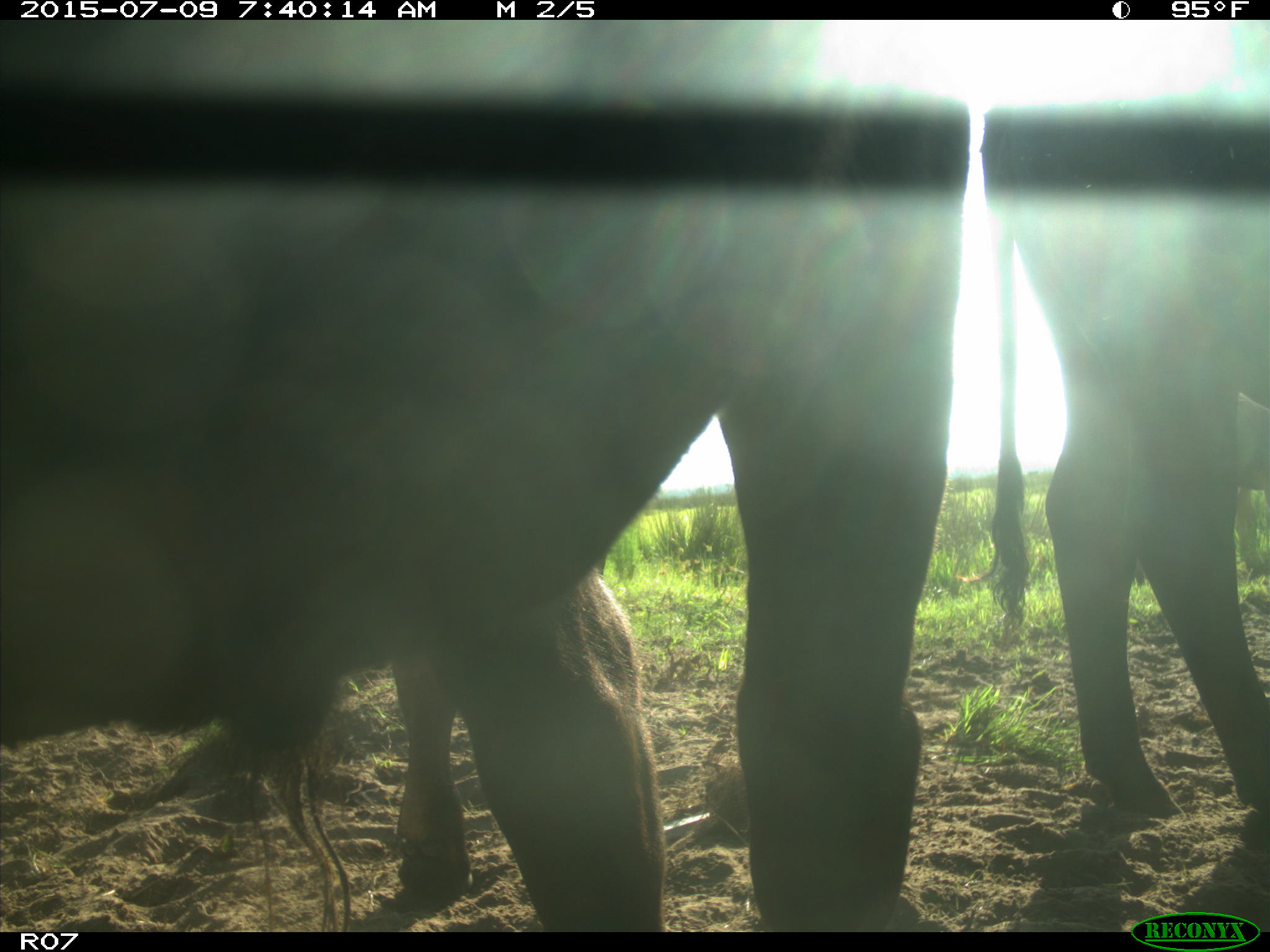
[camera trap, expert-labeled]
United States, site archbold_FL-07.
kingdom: Animalia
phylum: Chordata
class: Mammalia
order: Artiodactyla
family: Bovidae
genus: Bos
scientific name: Bos taurus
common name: domestic cow